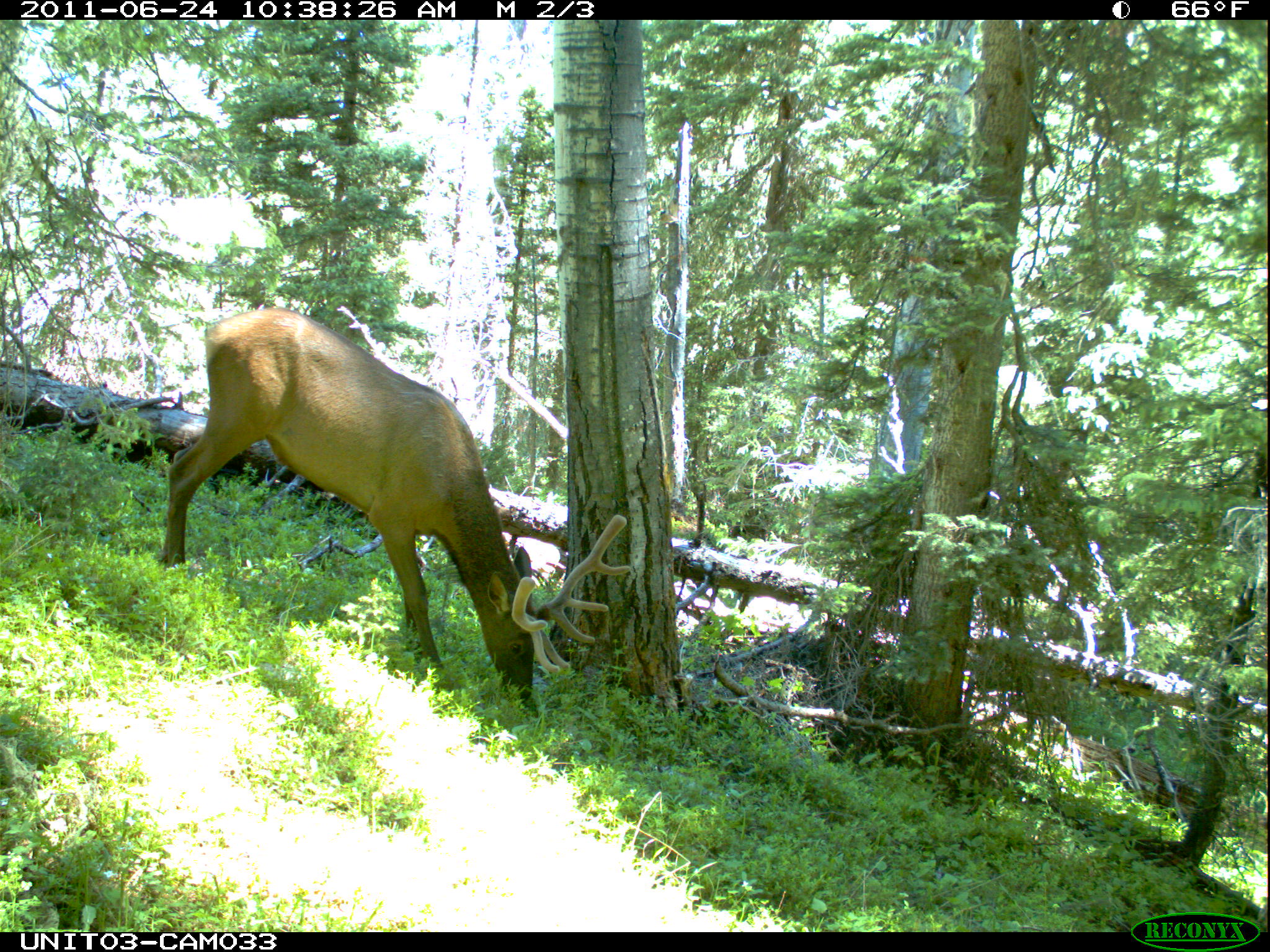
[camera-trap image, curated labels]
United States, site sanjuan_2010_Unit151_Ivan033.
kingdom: Animalia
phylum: Chordata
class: Mammalia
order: Artiodactyla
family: Cervidae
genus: Cervus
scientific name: Cervus elaphus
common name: red deer